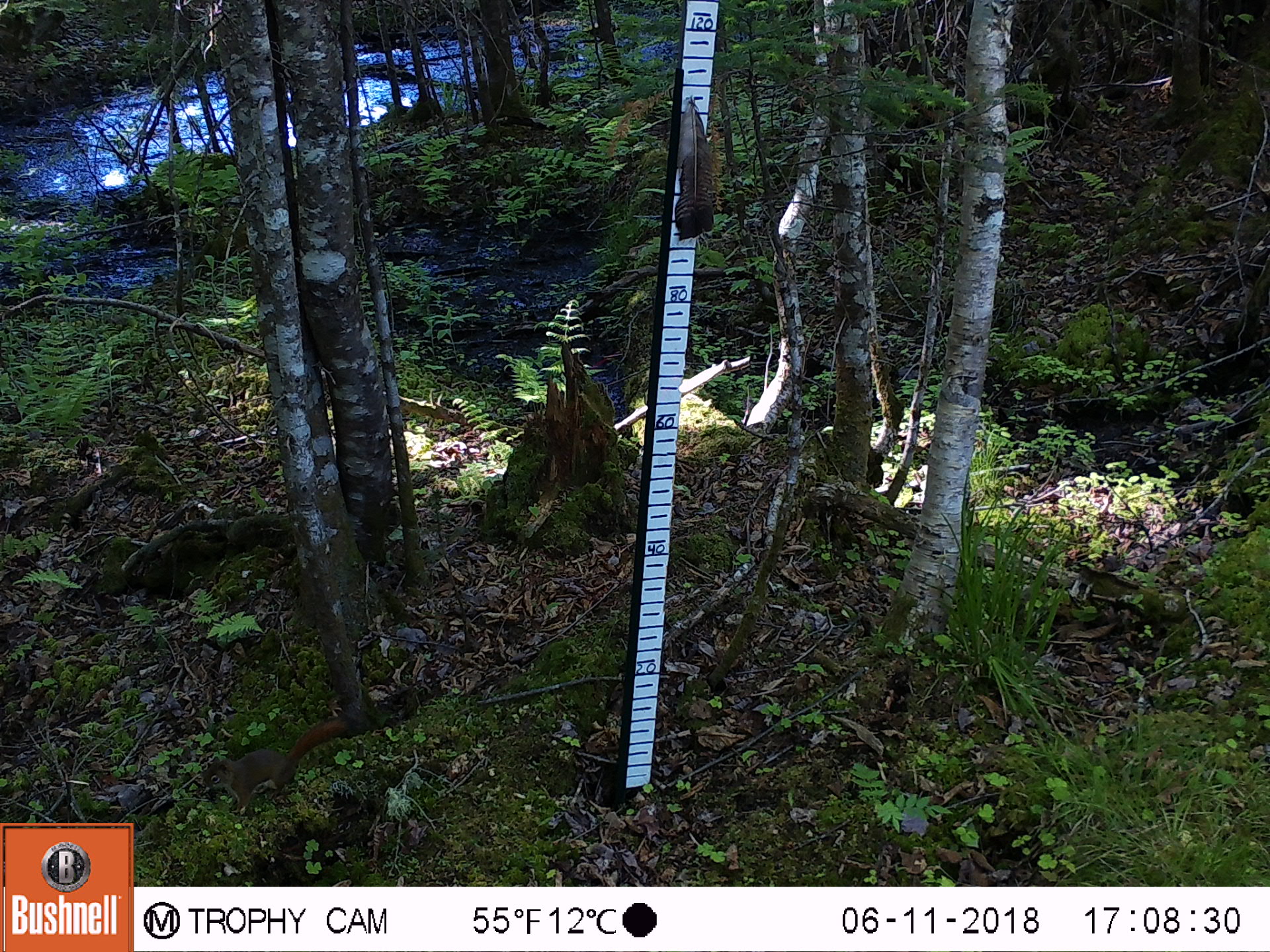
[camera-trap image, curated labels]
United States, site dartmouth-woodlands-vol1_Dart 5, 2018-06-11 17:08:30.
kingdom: Animalia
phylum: Chordata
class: Mammalia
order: Rodentia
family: Sciuridae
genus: Tamiasciurus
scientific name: Tamiasciurus hudsonicus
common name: red squirrel